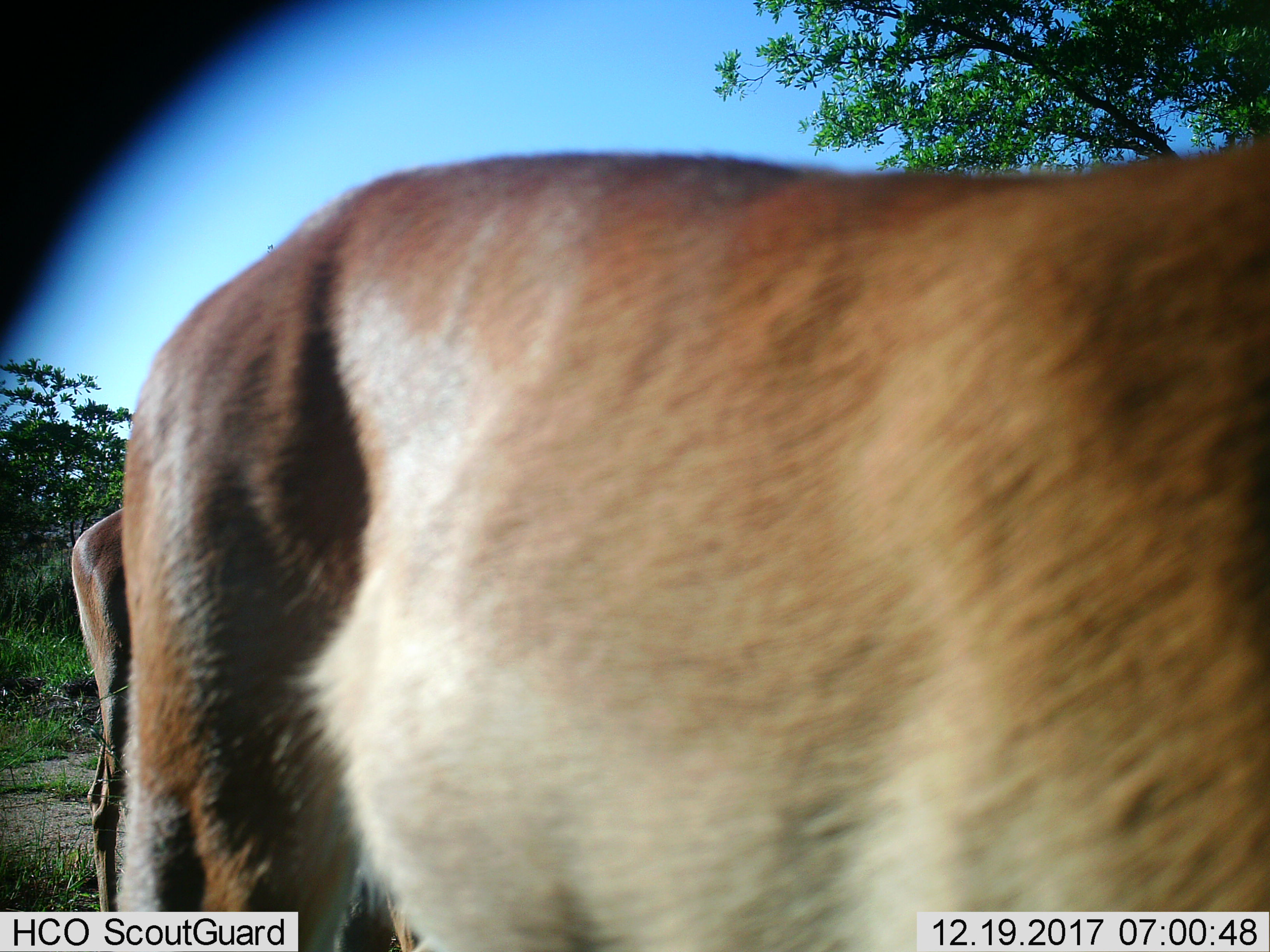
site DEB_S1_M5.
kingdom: Animalia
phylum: Chordata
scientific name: Vertebrata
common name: domestic animal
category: domesticanimal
Domesticanimal (domestic animal) (Vertebrata), count 2. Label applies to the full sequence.